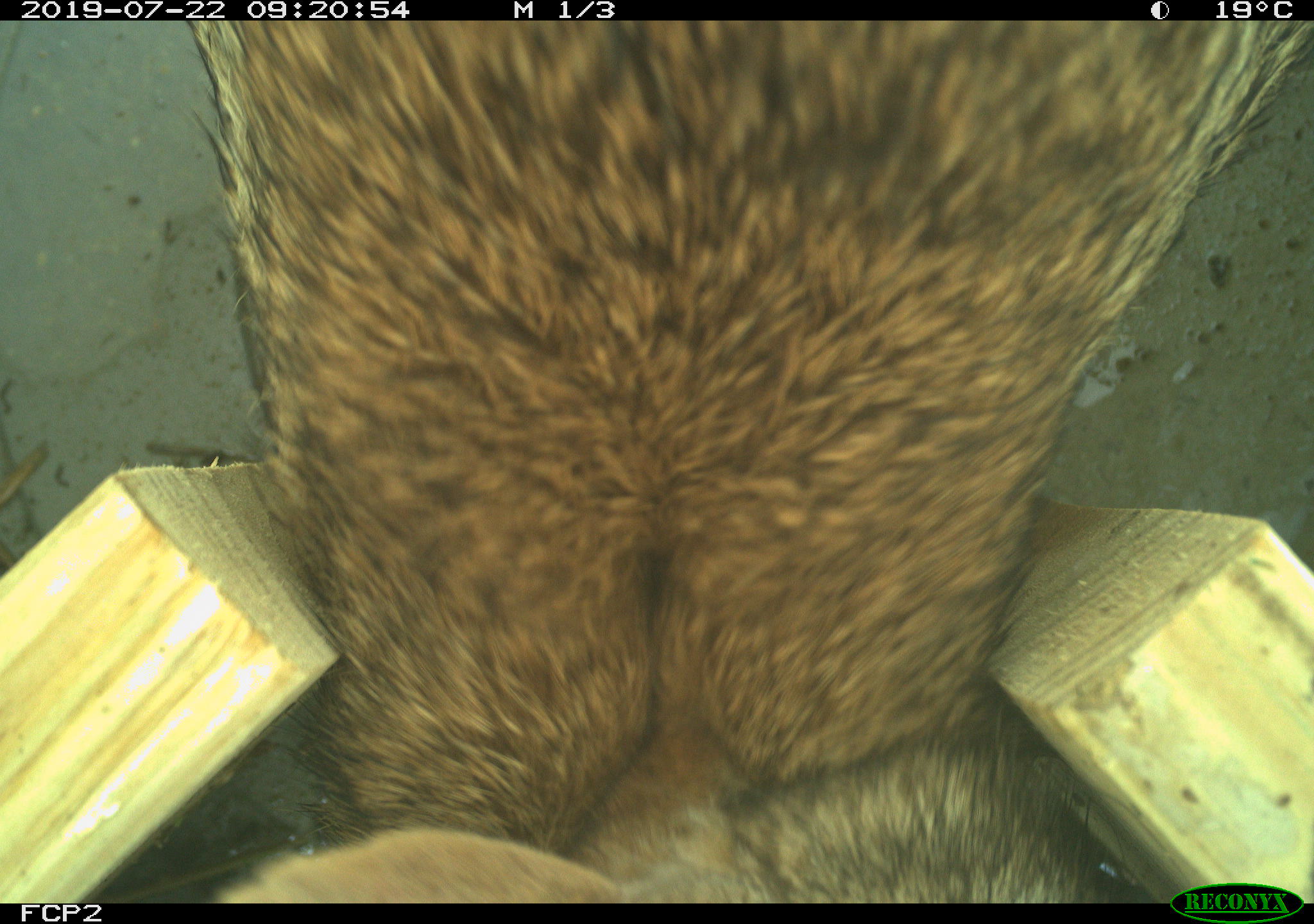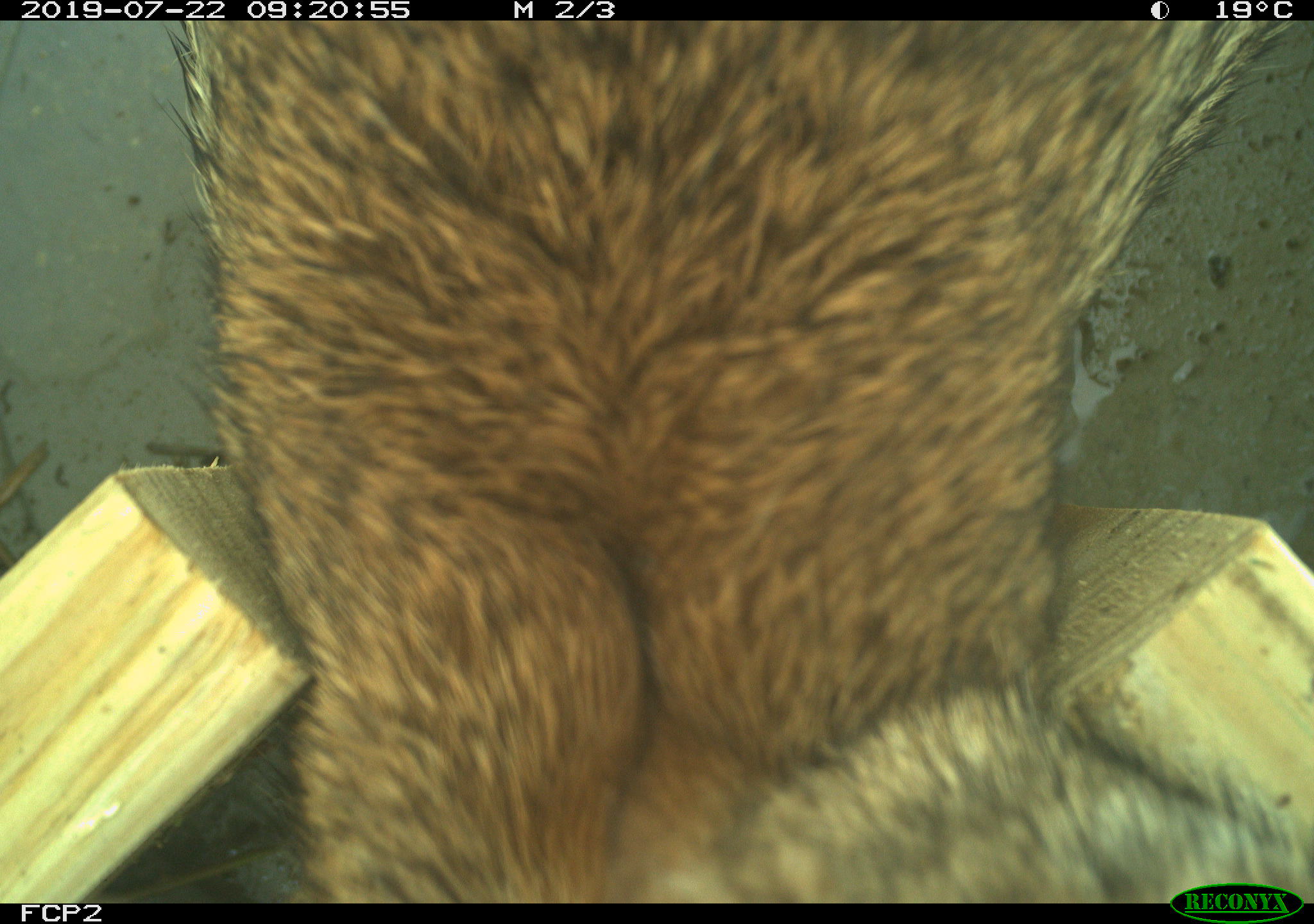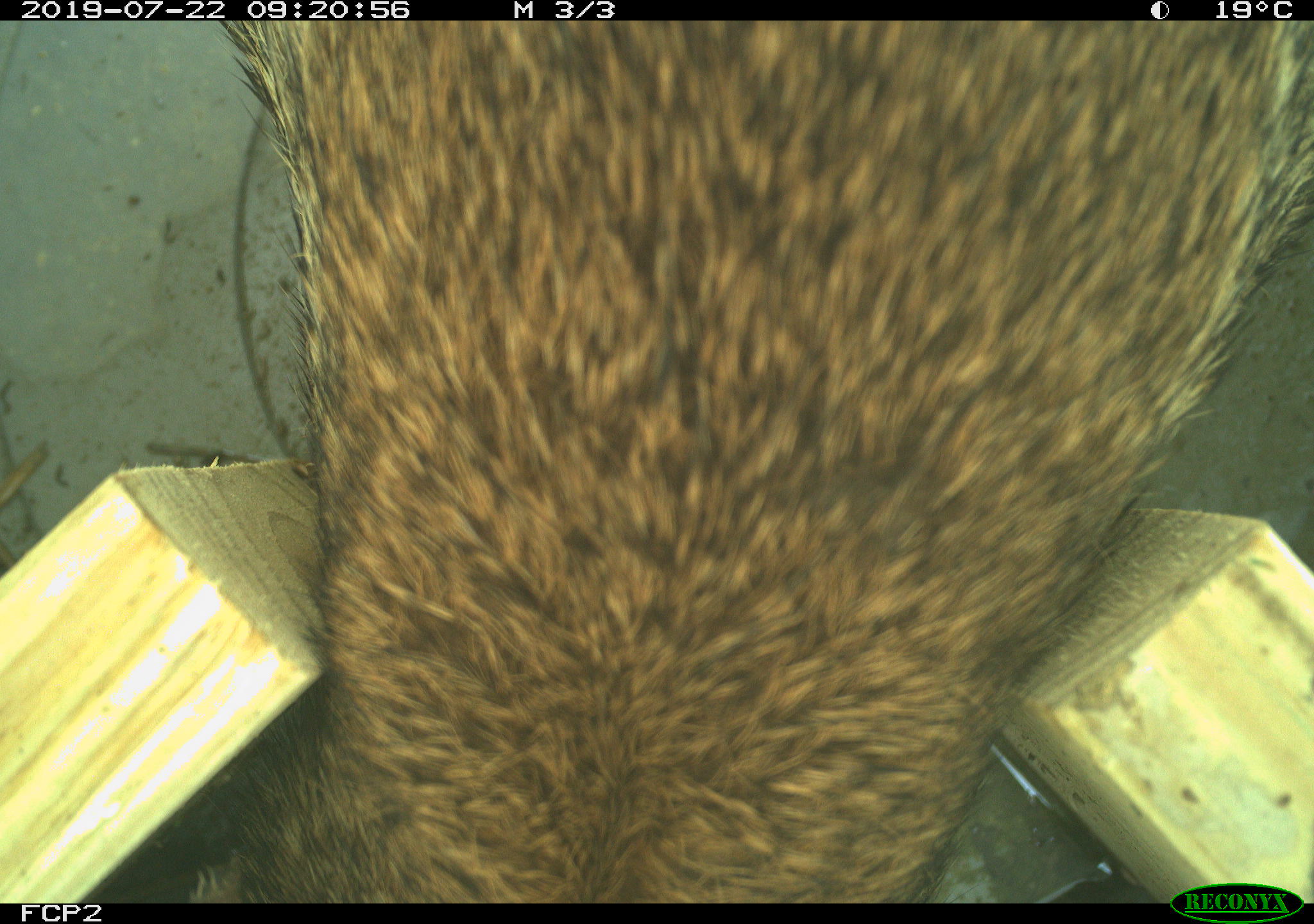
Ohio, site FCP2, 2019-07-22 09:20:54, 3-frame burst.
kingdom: Animalia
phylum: Chordata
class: Mammalia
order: Lagomorpha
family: Leporidae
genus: Sylvilagus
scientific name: Sylvilagus floridanus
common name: eastern cottontail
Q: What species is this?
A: Eastern cottontail (Sylvilagus floridanus).